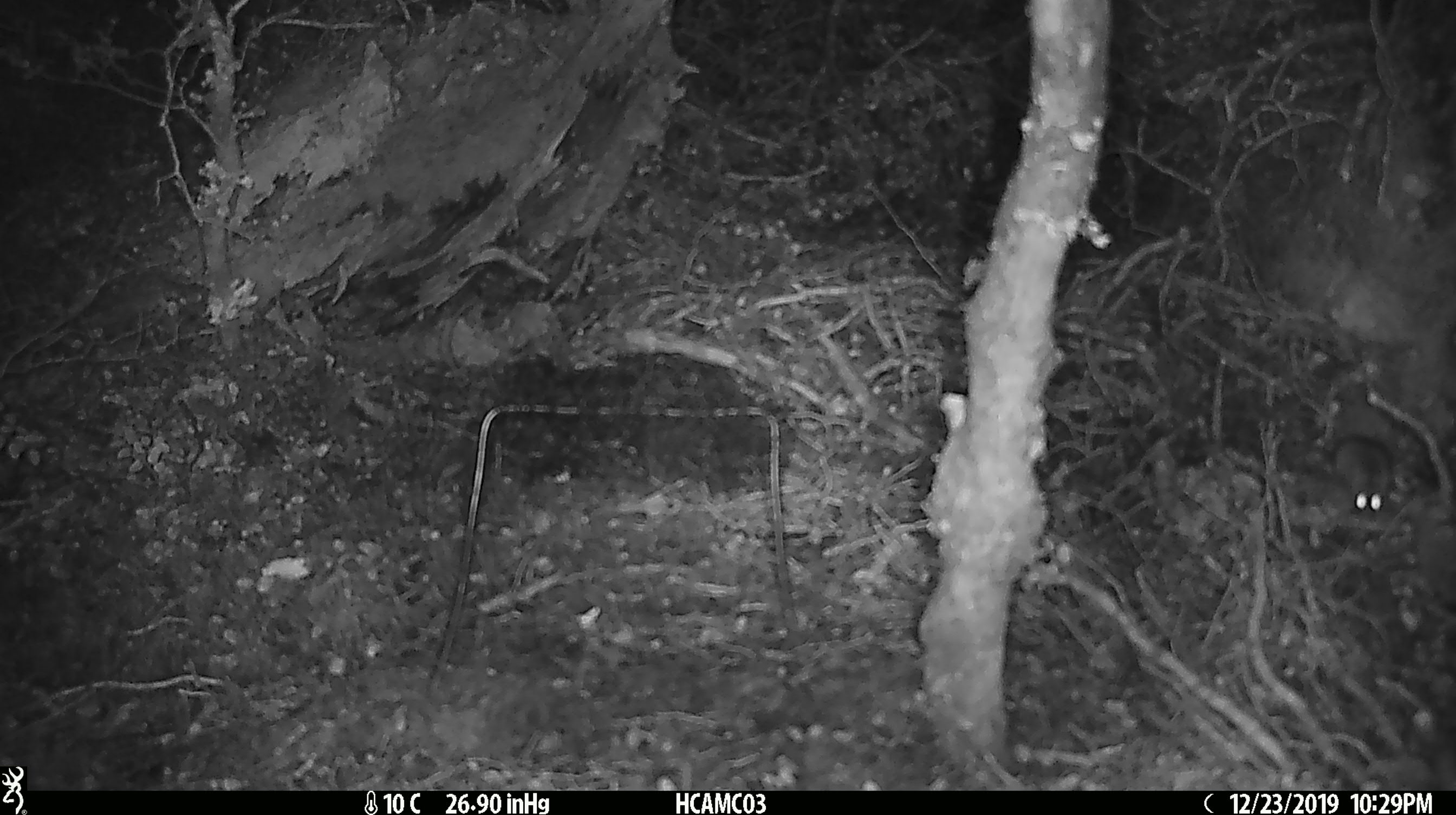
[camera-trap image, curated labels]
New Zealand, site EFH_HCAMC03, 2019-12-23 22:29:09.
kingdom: Animalia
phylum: Chordata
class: Mammalia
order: Rodentia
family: Muridae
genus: Mus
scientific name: Mus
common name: mouse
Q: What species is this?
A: Mouse (Mus).